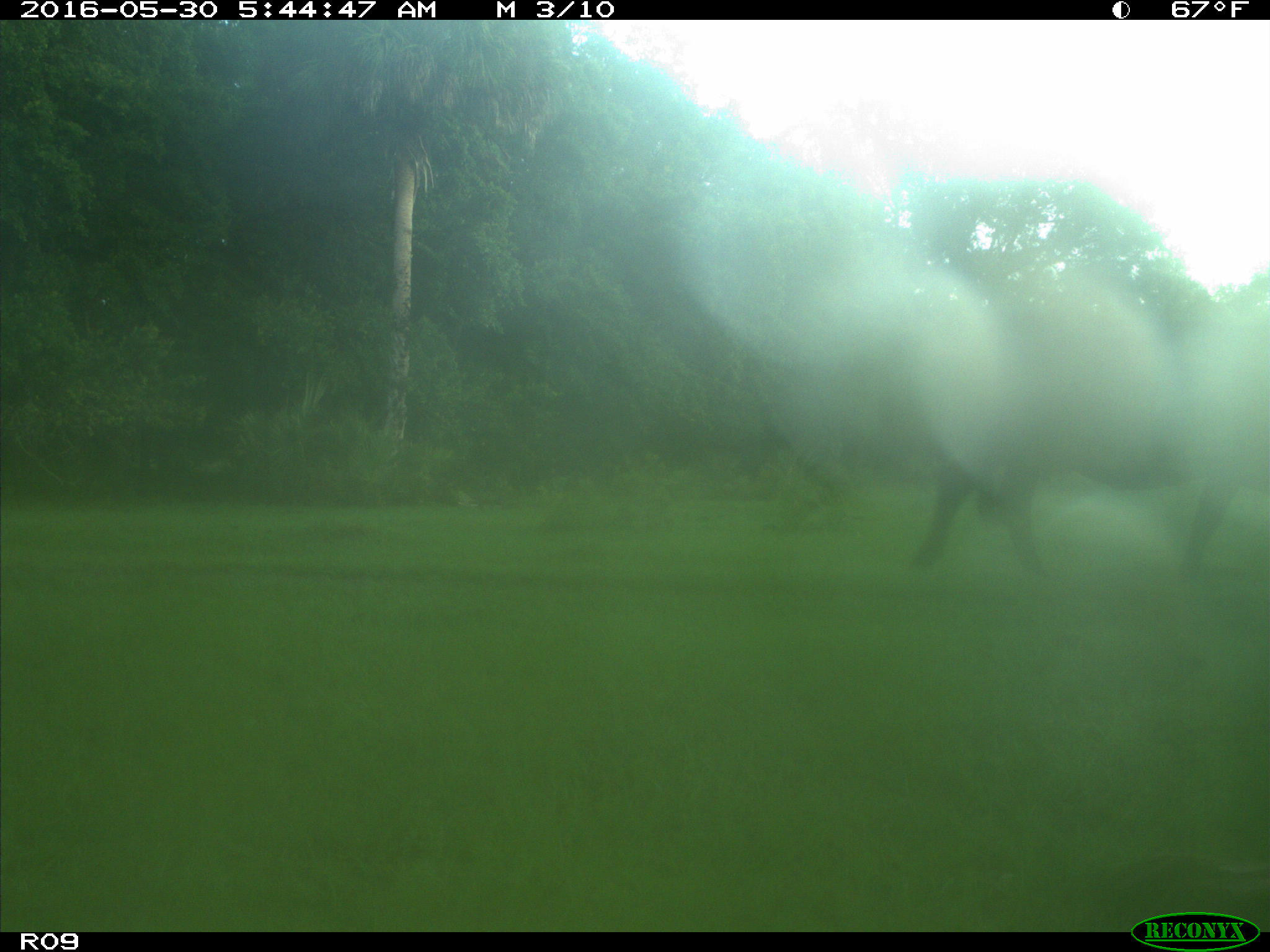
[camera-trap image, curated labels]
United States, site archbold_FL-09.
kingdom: Animalia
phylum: Chordata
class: Mammalia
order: Artiodactyla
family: Bovidae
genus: Bos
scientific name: Bos taurus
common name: domestic cow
Bos taurus (domestic cow).